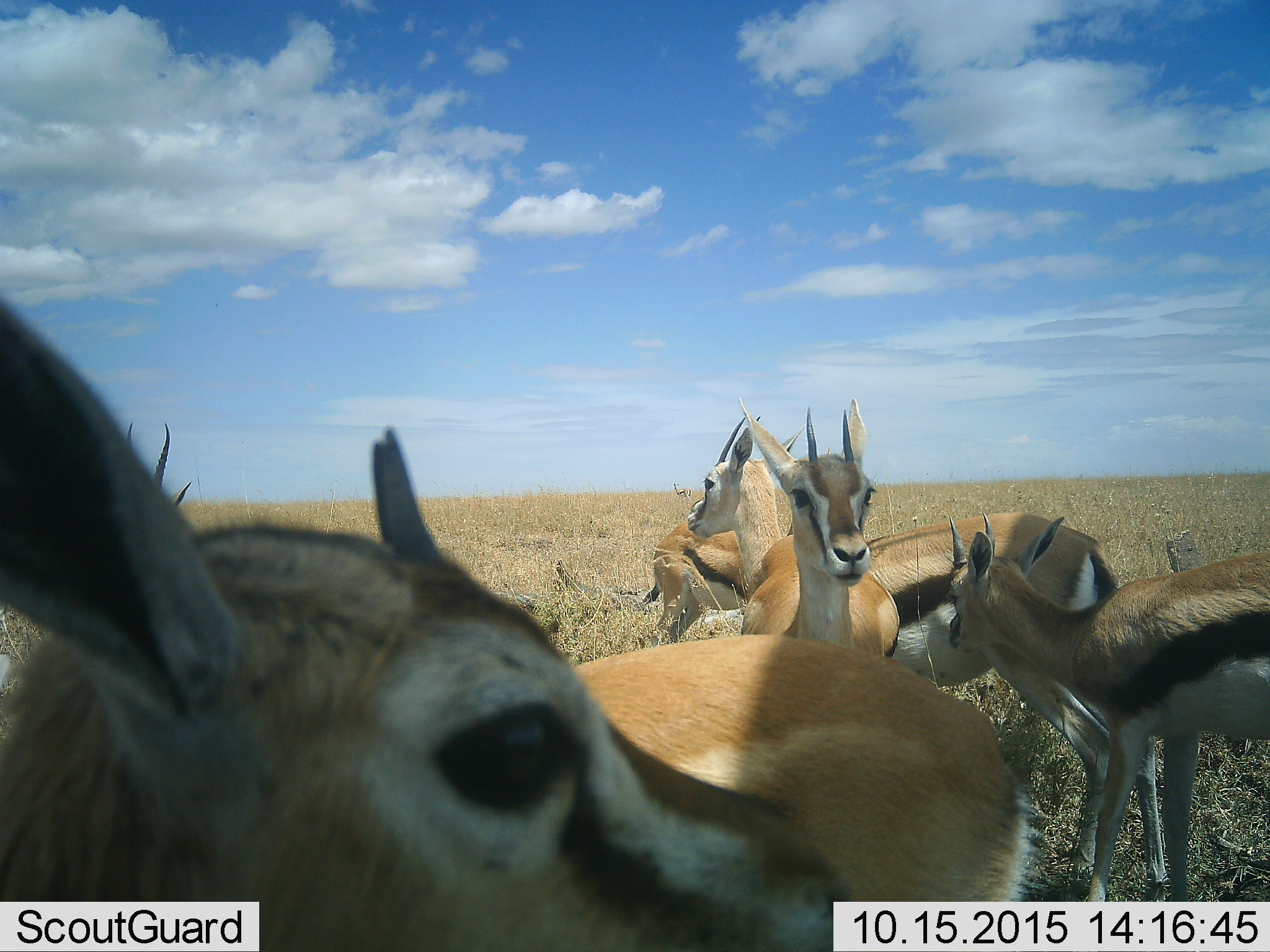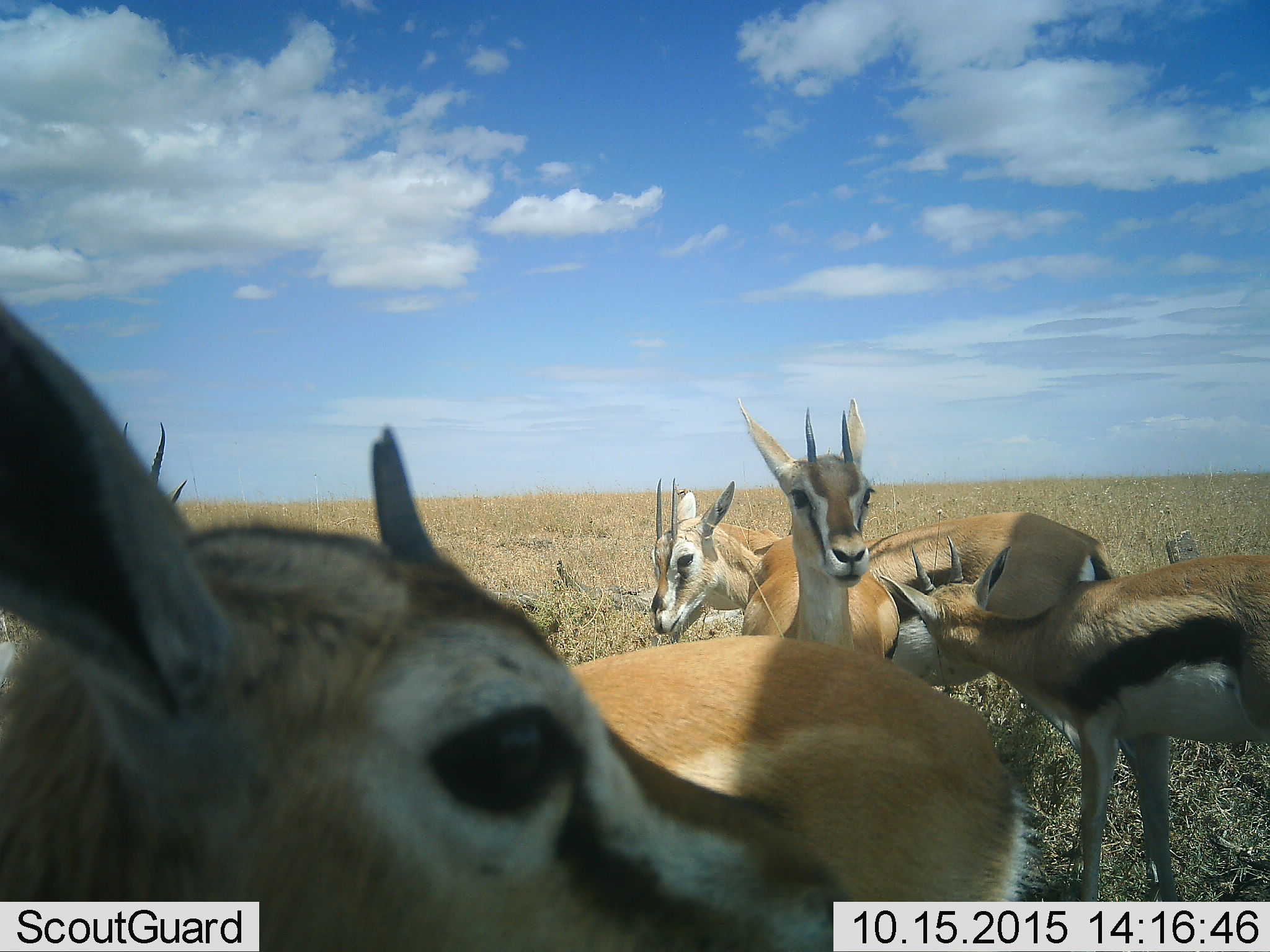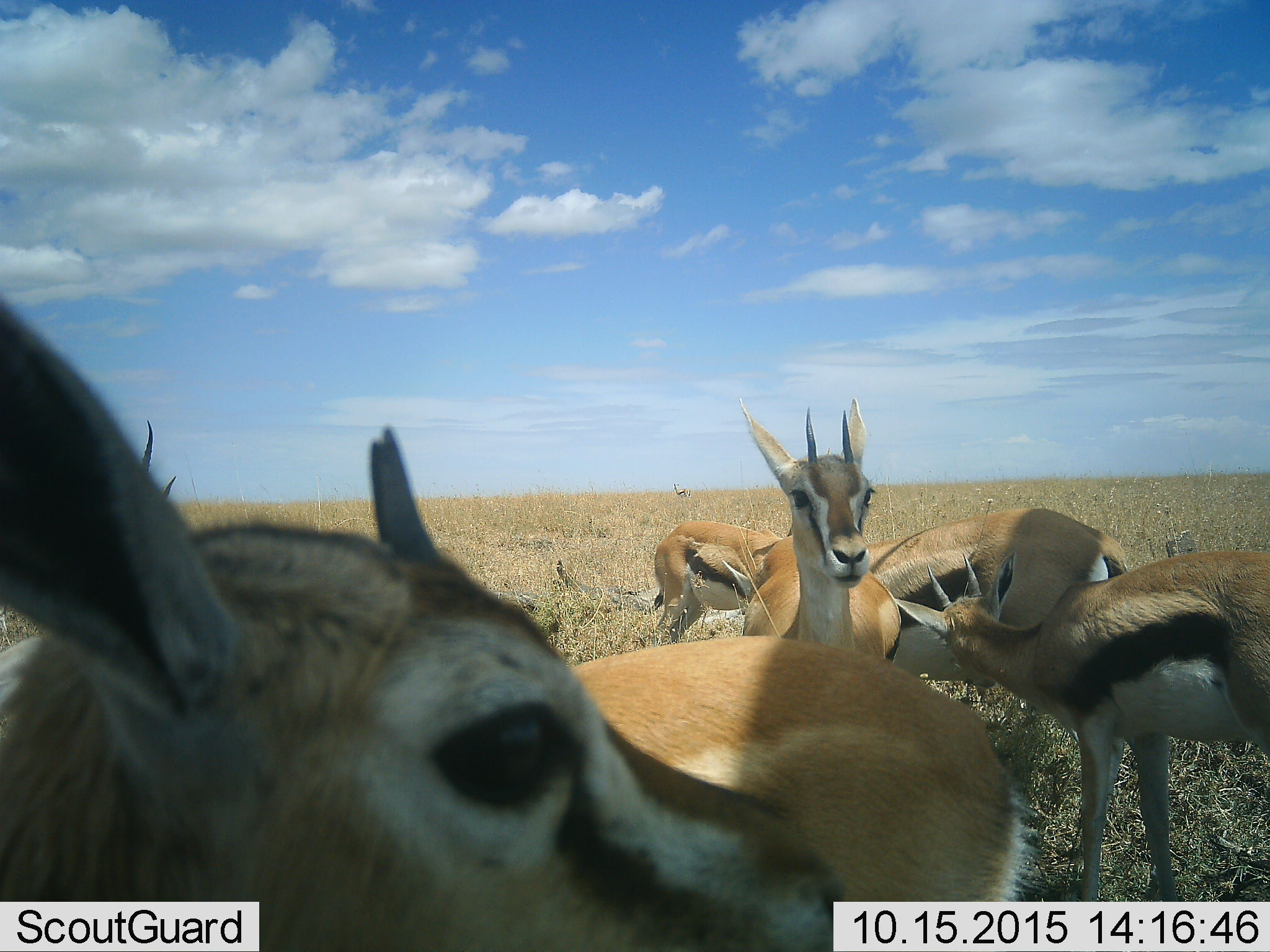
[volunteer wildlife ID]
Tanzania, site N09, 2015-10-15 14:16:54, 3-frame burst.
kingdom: Animalia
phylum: Chordata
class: Mammalia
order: Artiodactyla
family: Bovidae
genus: Eudorcas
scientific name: Eudorcas thomsonii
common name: thomson's gazelle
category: gazellethomsons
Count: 6.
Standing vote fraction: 100%.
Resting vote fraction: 0%.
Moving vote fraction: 0%.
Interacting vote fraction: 29%.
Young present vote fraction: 29%.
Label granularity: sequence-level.